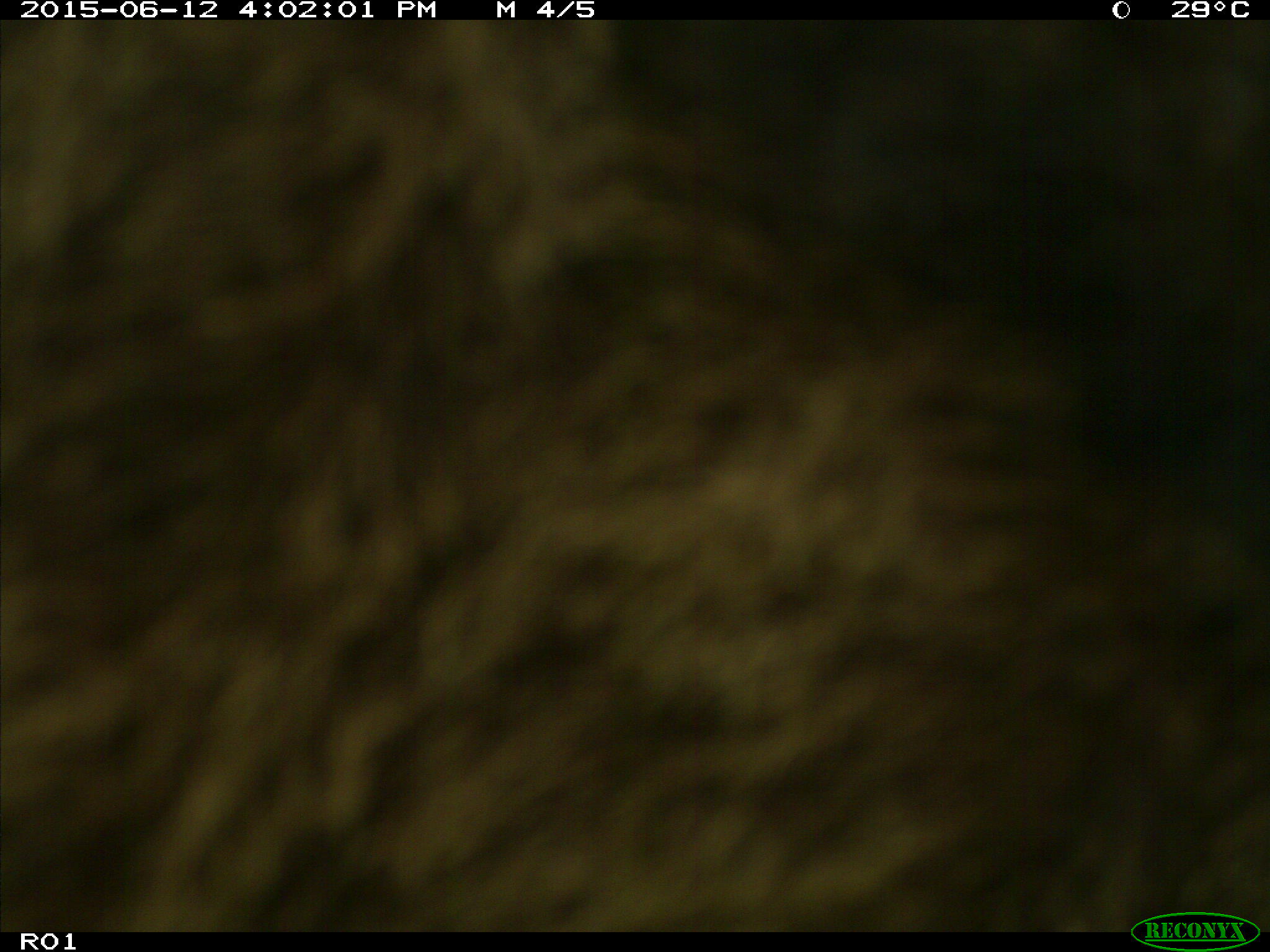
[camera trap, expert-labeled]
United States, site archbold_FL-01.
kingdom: Animalia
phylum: Chordata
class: Mammalia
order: Artiodactyla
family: Bovidae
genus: Bos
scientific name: Bos taurus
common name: domestic cow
Bos taurus (domestic cow).